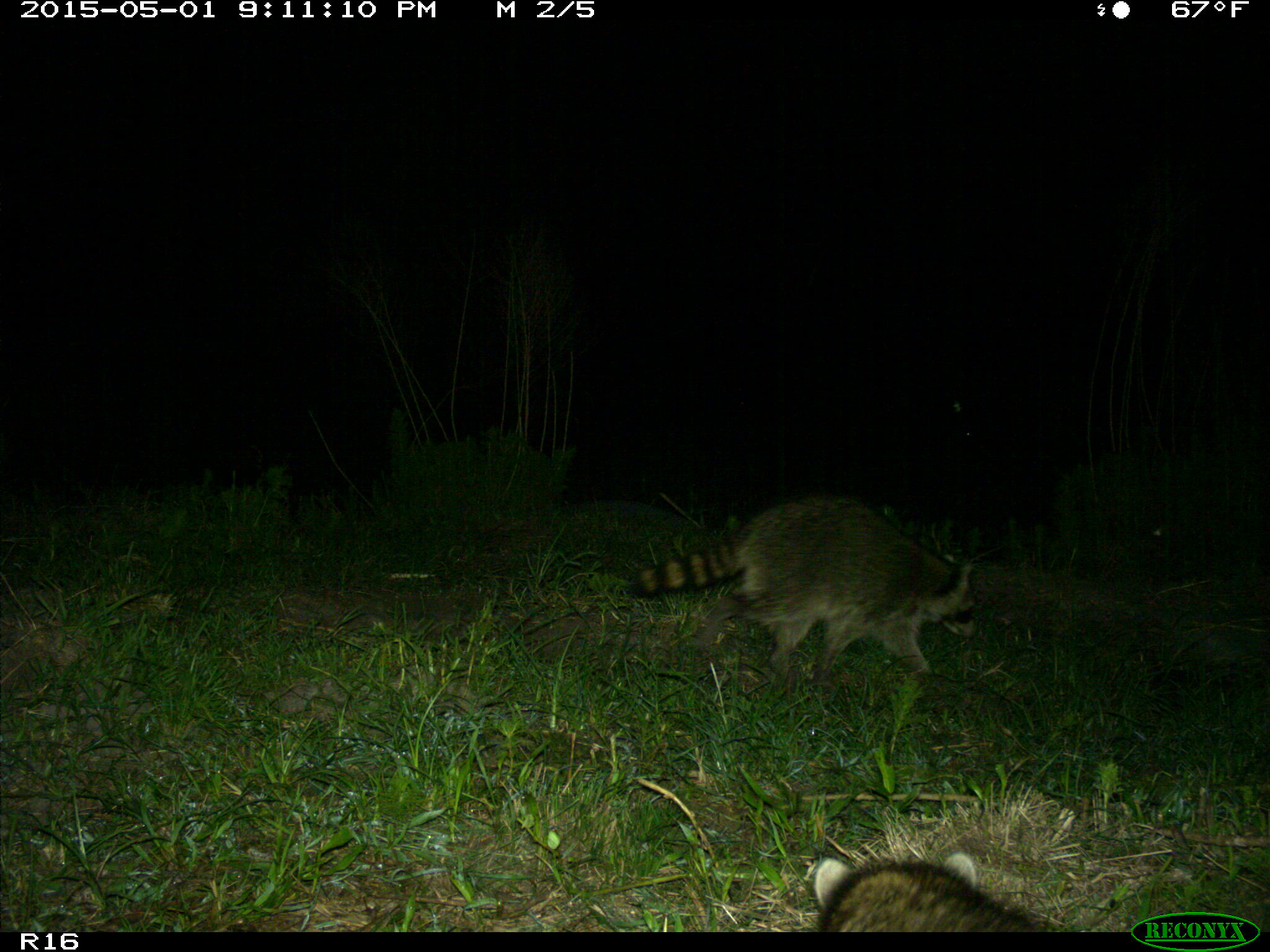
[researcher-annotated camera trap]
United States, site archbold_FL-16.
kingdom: Animalia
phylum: Chordata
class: Mammalia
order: Carnivora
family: Procyonidae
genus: Procyon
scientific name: Procyon lotor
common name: common raccoon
Procyon lotor (common raccoon).